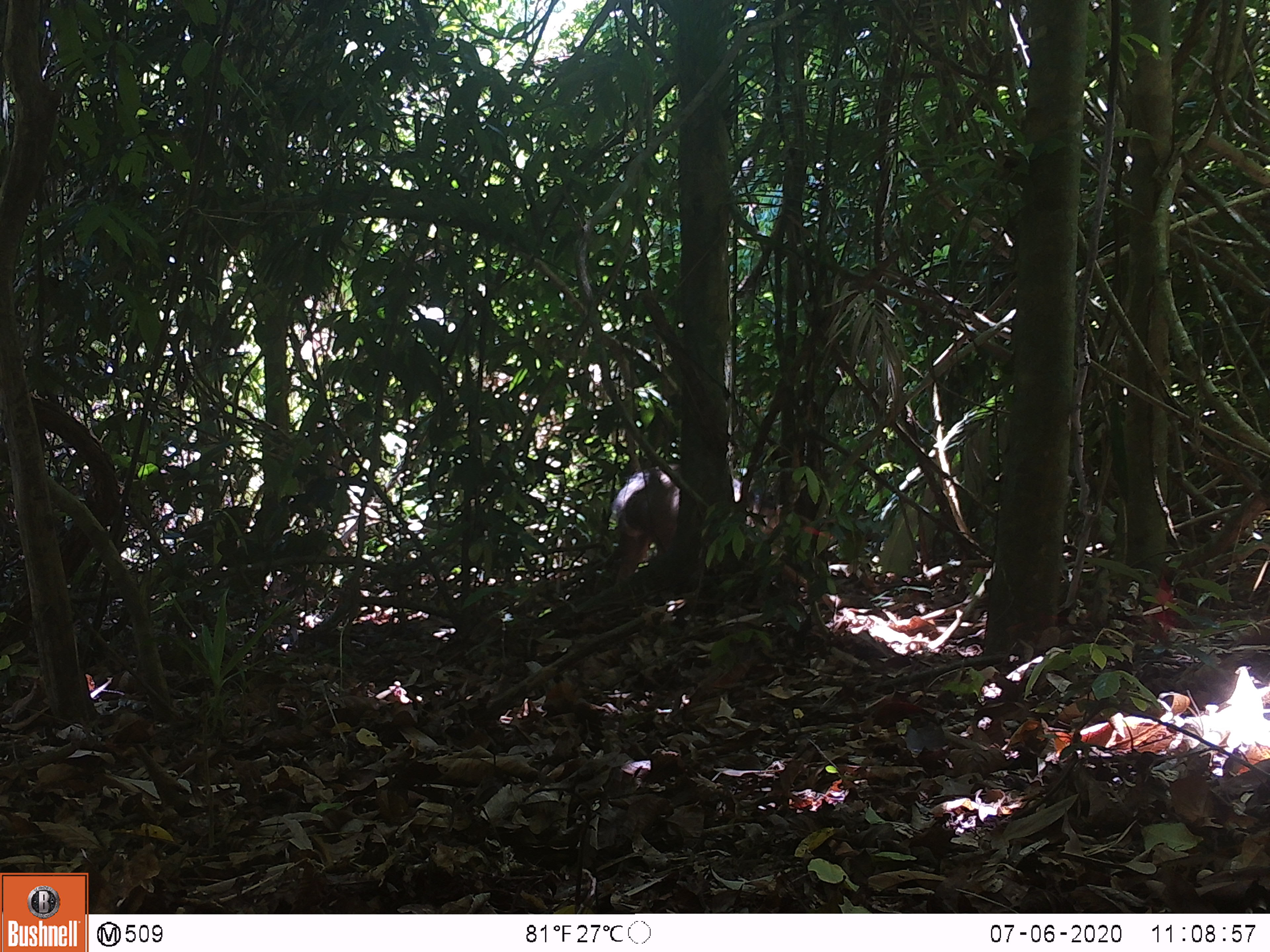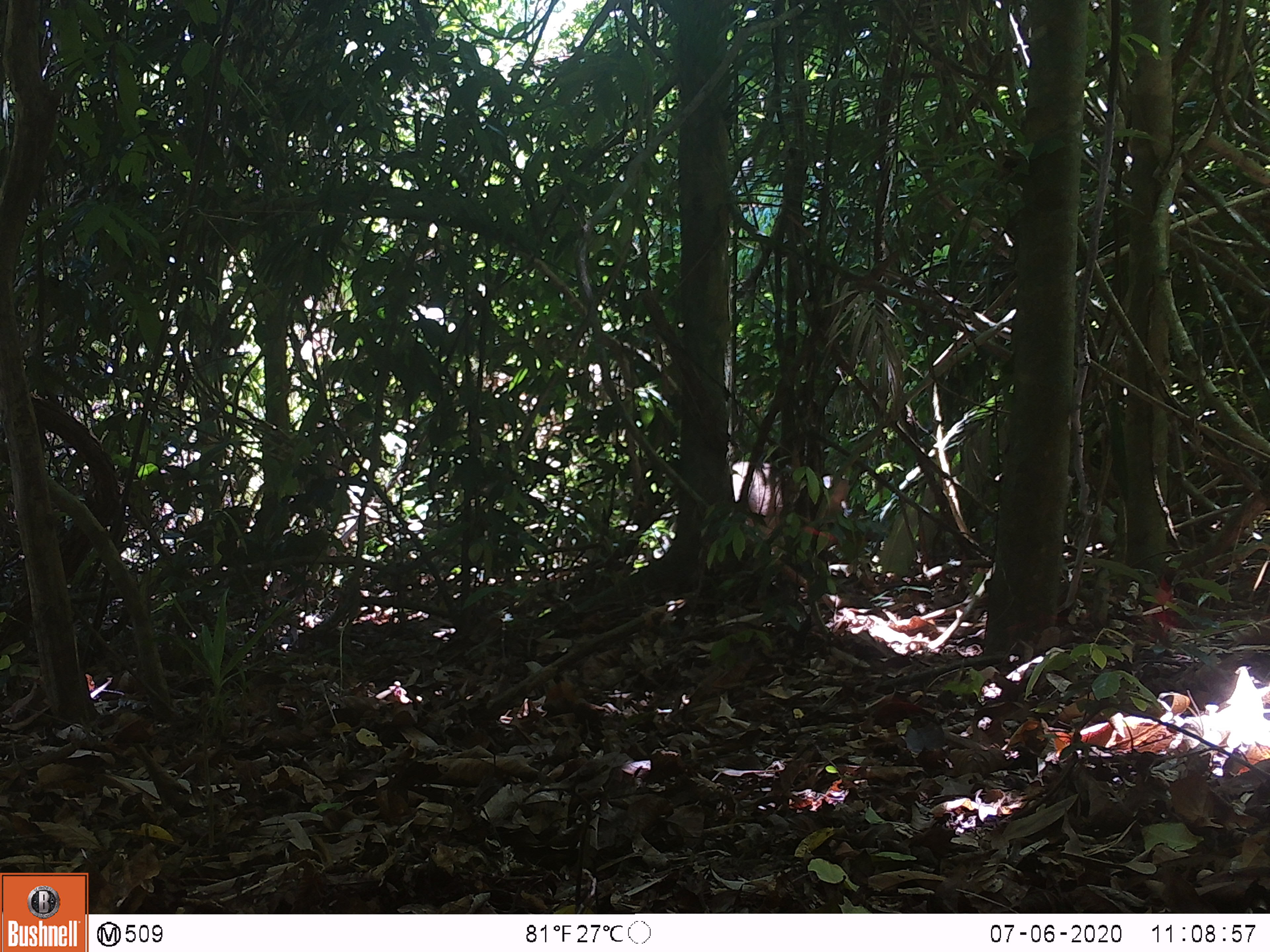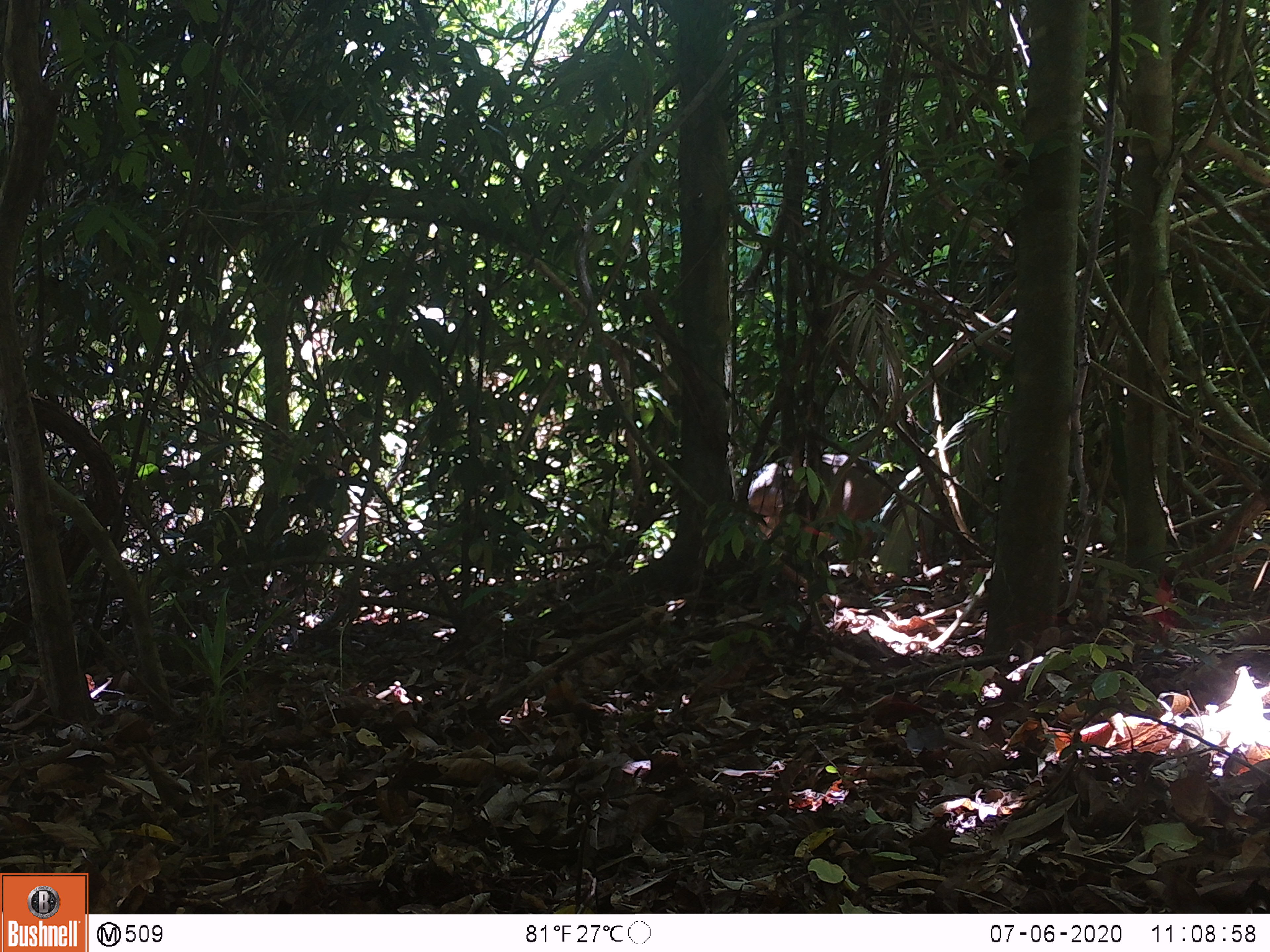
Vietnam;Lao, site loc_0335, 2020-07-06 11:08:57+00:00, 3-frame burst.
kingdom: Animalia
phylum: Chordata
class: Mammalia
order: Artiodactyla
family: Suidae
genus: Sus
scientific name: Sus scrofa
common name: eurasian wild pig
Eurasian wild pig (Sus scrofa). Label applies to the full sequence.